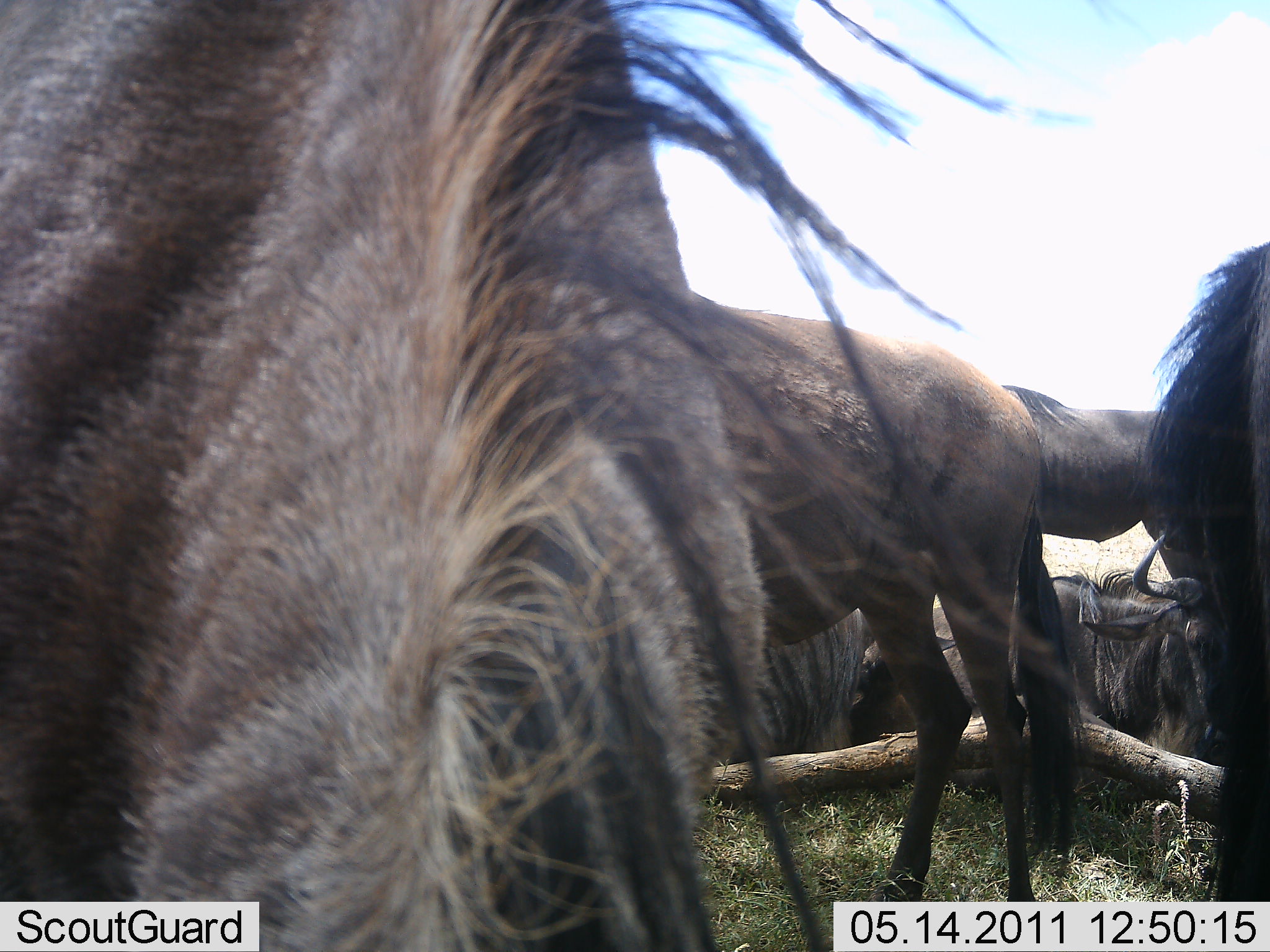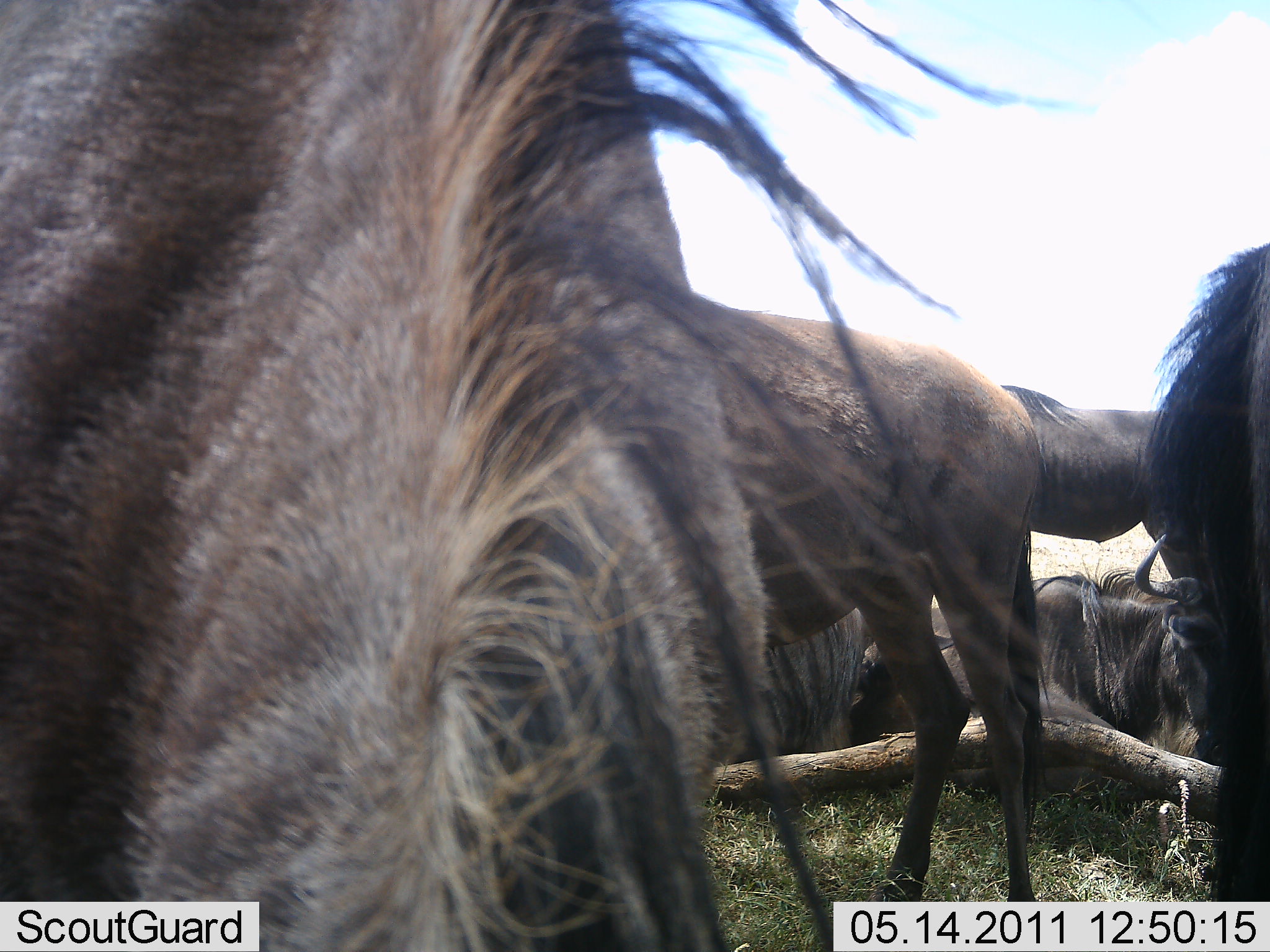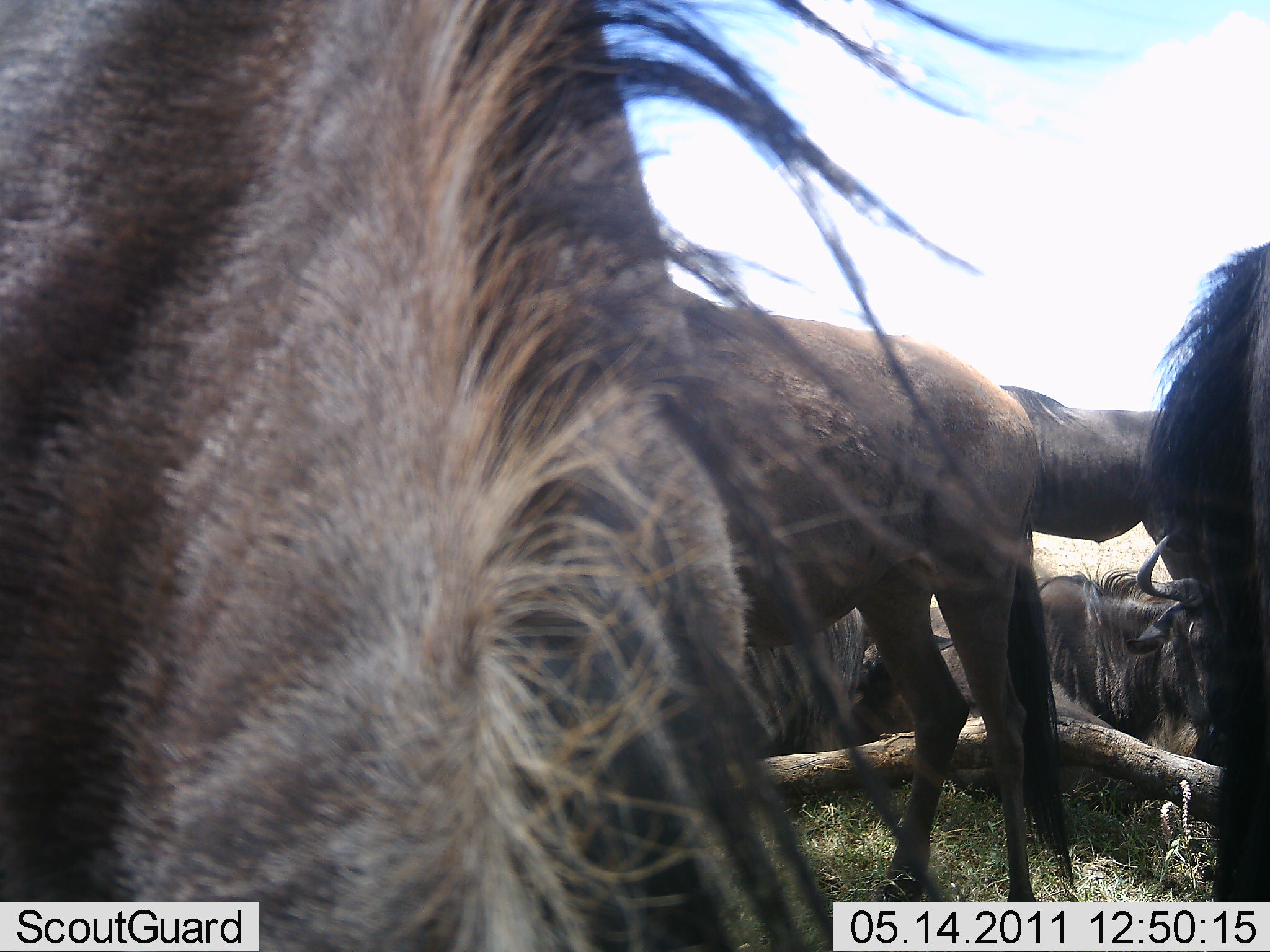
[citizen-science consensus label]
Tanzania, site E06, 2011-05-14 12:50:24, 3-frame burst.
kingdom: Animalia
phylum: Chordata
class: Mammalia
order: Artiodactyla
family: Bovidae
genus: Connochaetes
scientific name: Connochaetes taurinus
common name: blue wildebeest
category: wildebeest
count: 6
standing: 80%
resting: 80%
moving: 10%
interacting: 10%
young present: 10%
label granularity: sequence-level